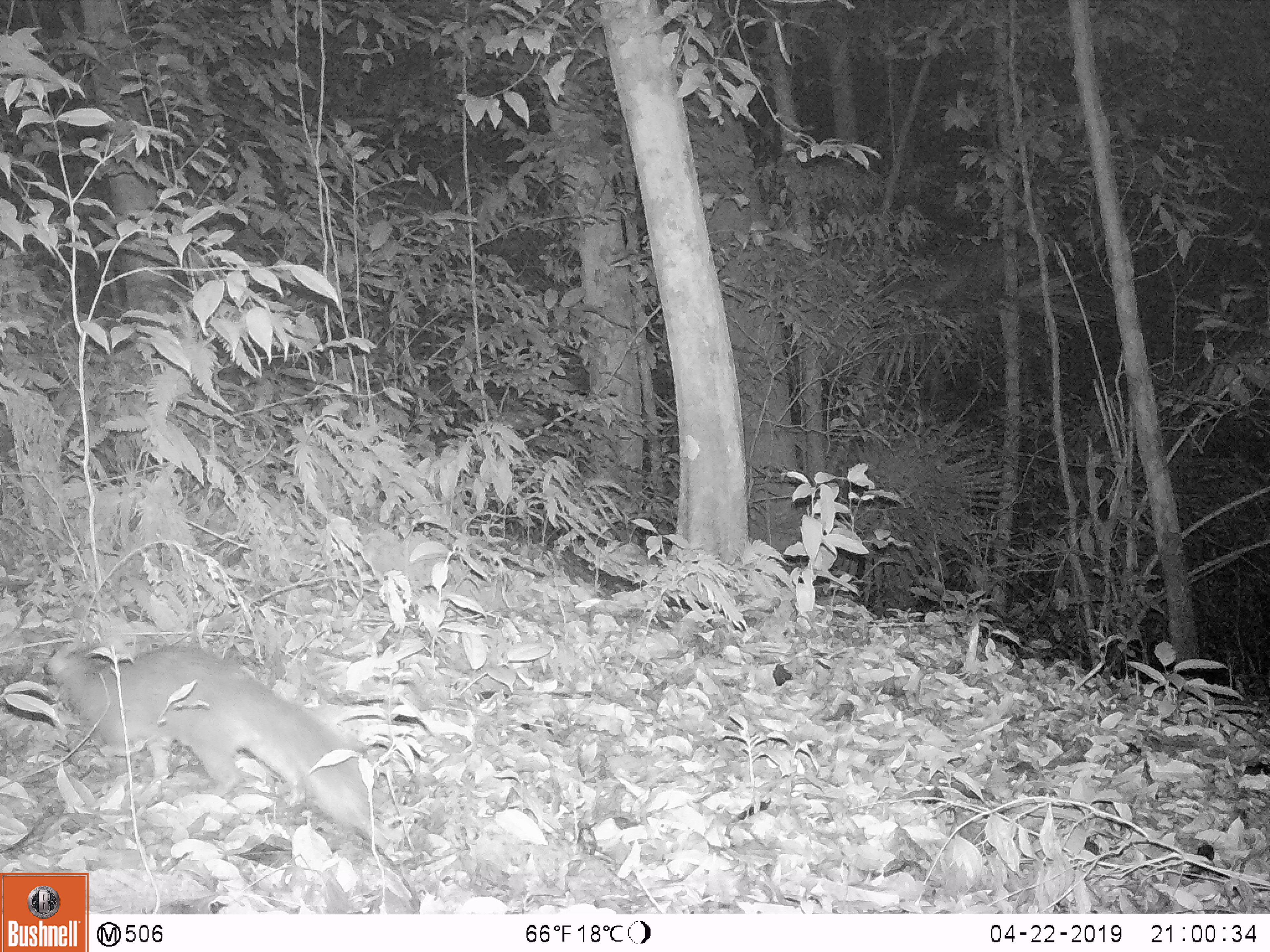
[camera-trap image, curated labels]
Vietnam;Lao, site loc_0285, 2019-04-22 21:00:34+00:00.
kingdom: Animalia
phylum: Chordata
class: Mammalia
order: Carnivora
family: Mustelidae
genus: Melogale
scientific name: Melogale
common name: ferret badger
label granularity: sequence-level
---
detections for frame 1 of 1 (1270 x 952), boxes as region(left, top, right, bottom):
ferret badger: region(47, 642, 371, 842)